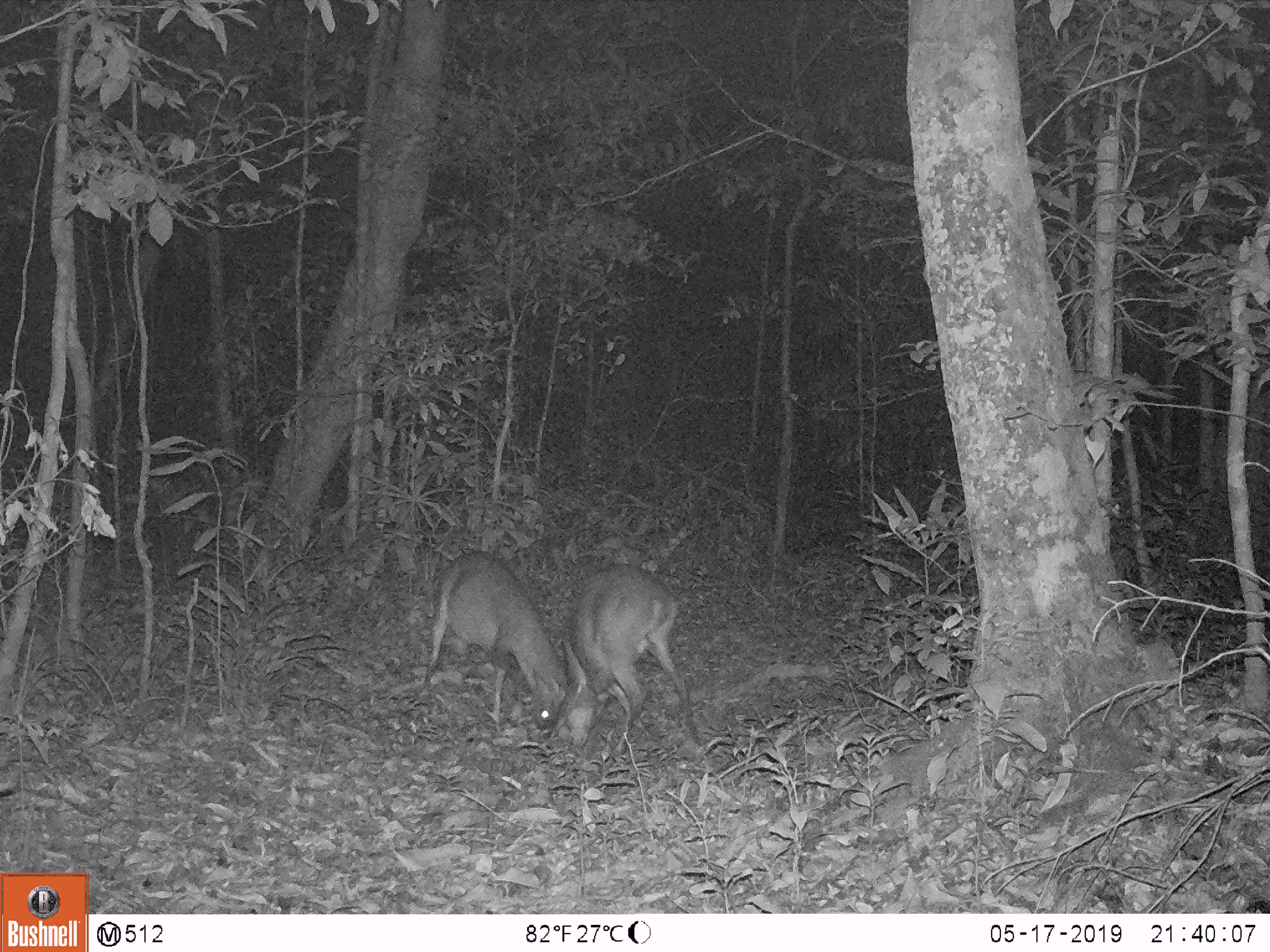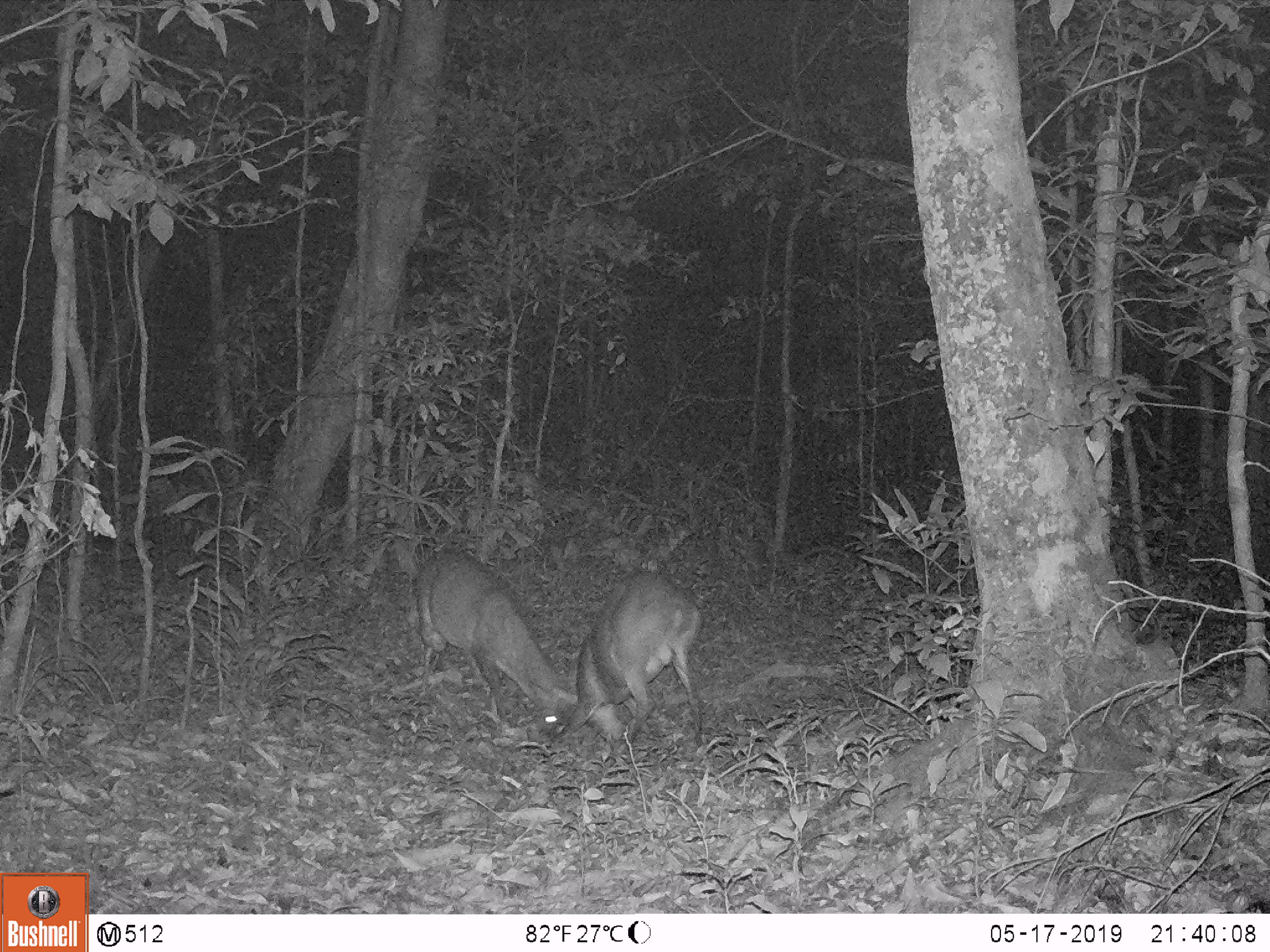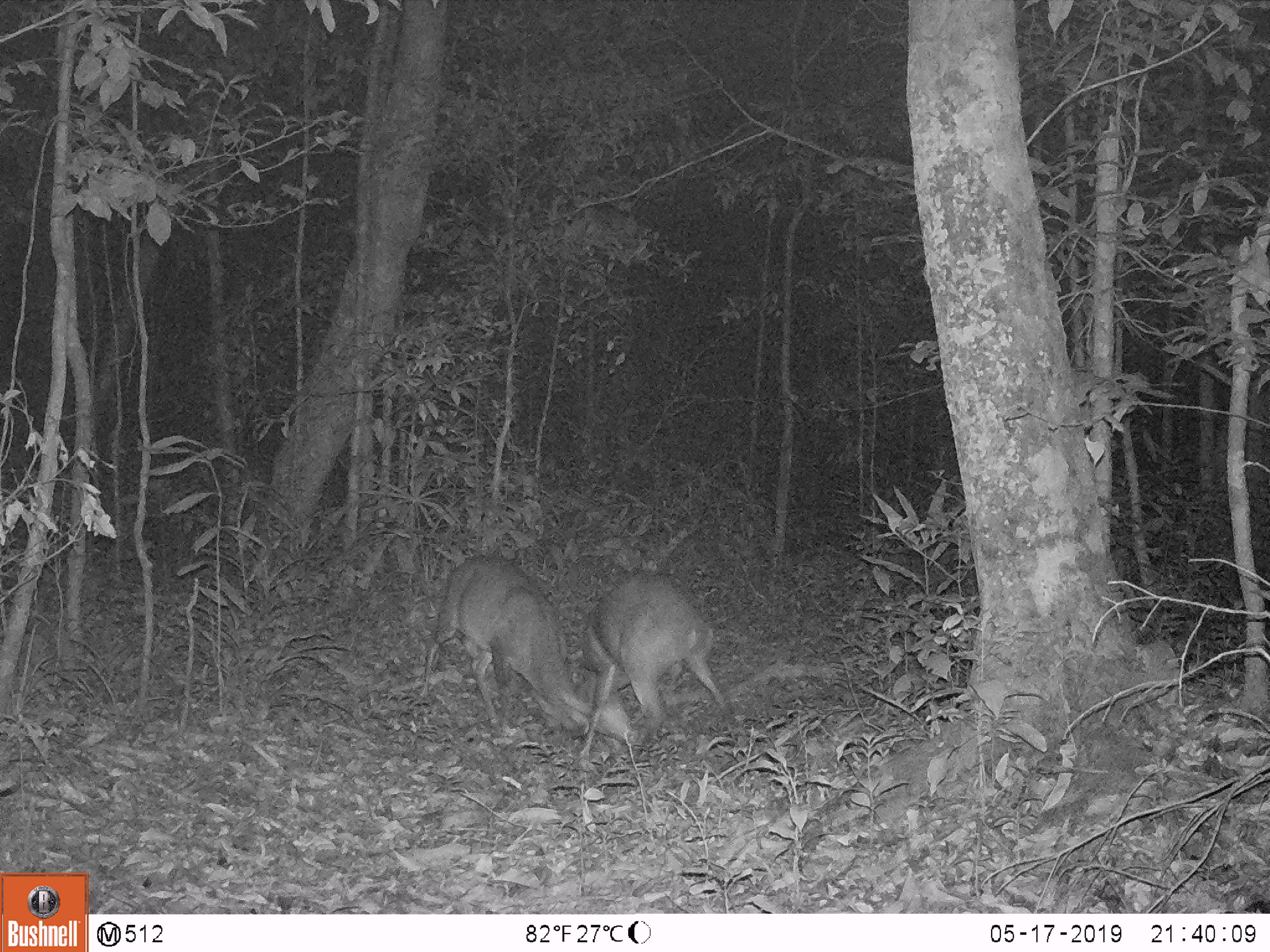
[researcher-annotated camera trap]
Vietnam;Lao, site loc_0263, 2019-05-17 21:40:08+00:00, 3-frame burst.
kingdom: Animalia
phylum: Chordata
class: Mammalia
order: Artiodactyla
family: Cervidae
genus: Muntiacus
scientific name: Muntiacus vuquangensis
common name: large-antlered muntjac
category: large antlered muntjac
Large antlered muntjac (large-antlered muntjac) (Muntiacus vuquangensis). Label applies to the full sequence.